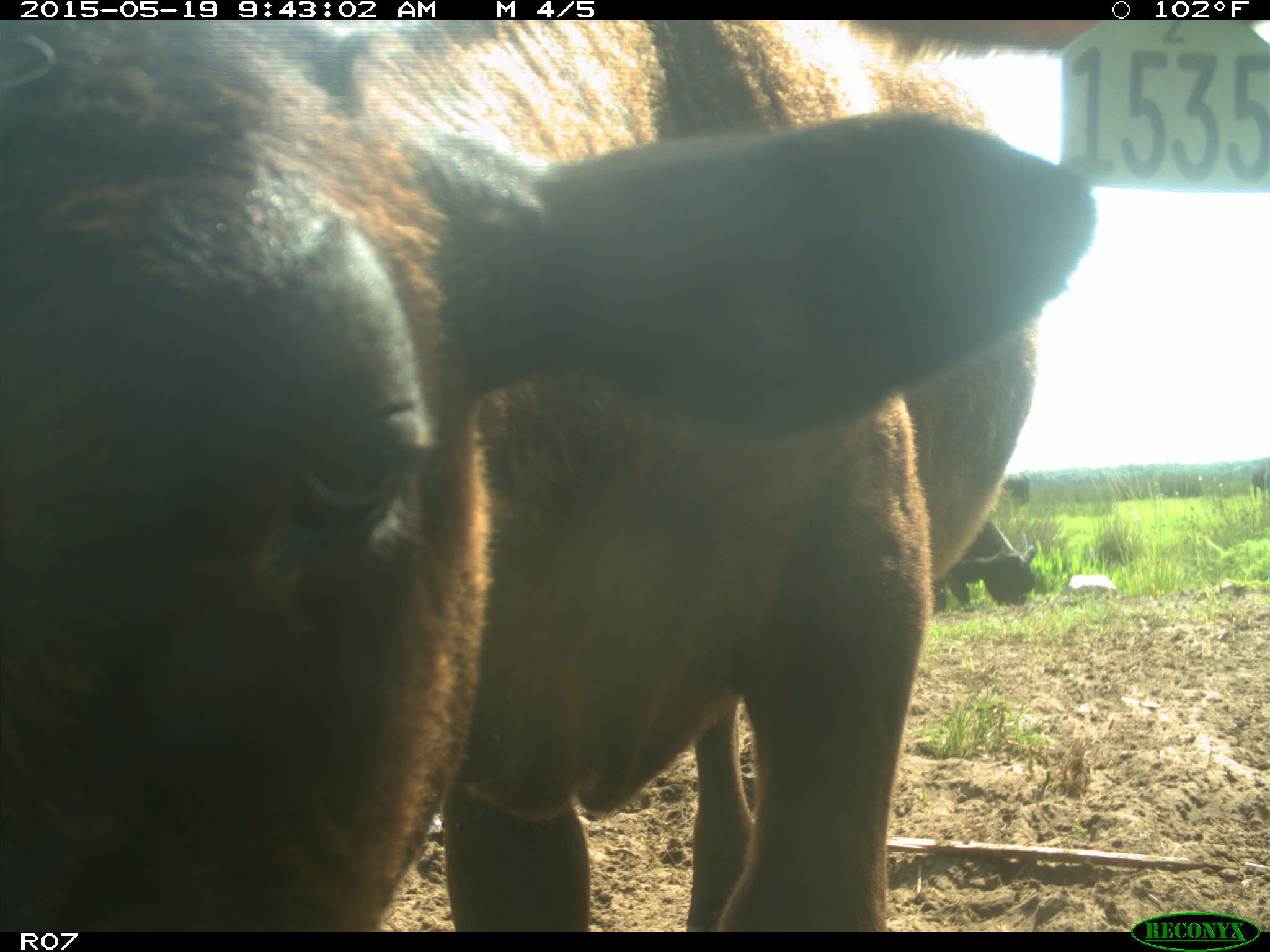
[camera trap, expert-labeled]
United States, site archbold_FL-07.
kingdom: Animalia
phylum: Chordata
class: Mammalia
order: Artiodactyla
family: Bovidae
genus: Bos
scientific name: Bos taurus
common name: domestic cow